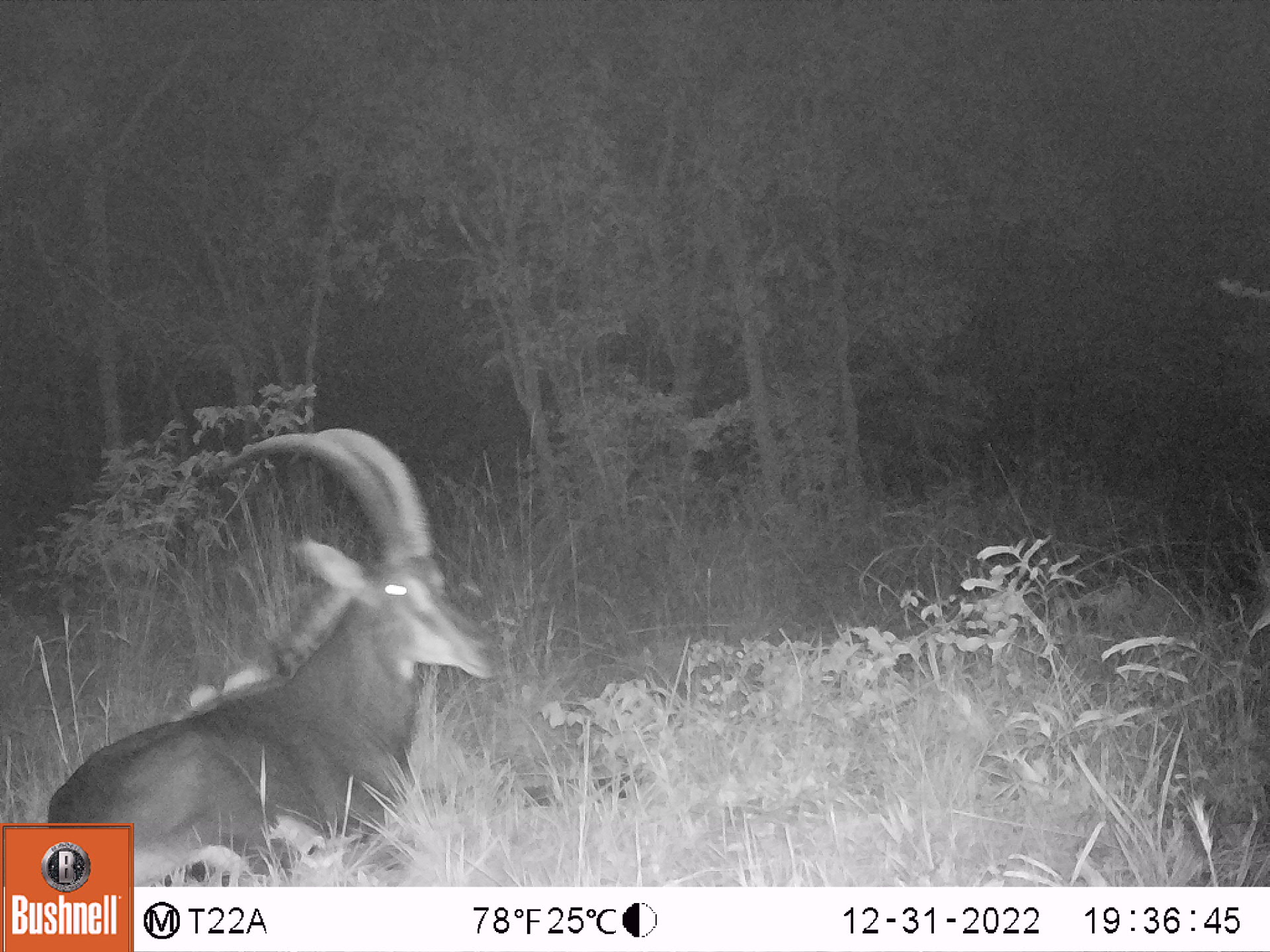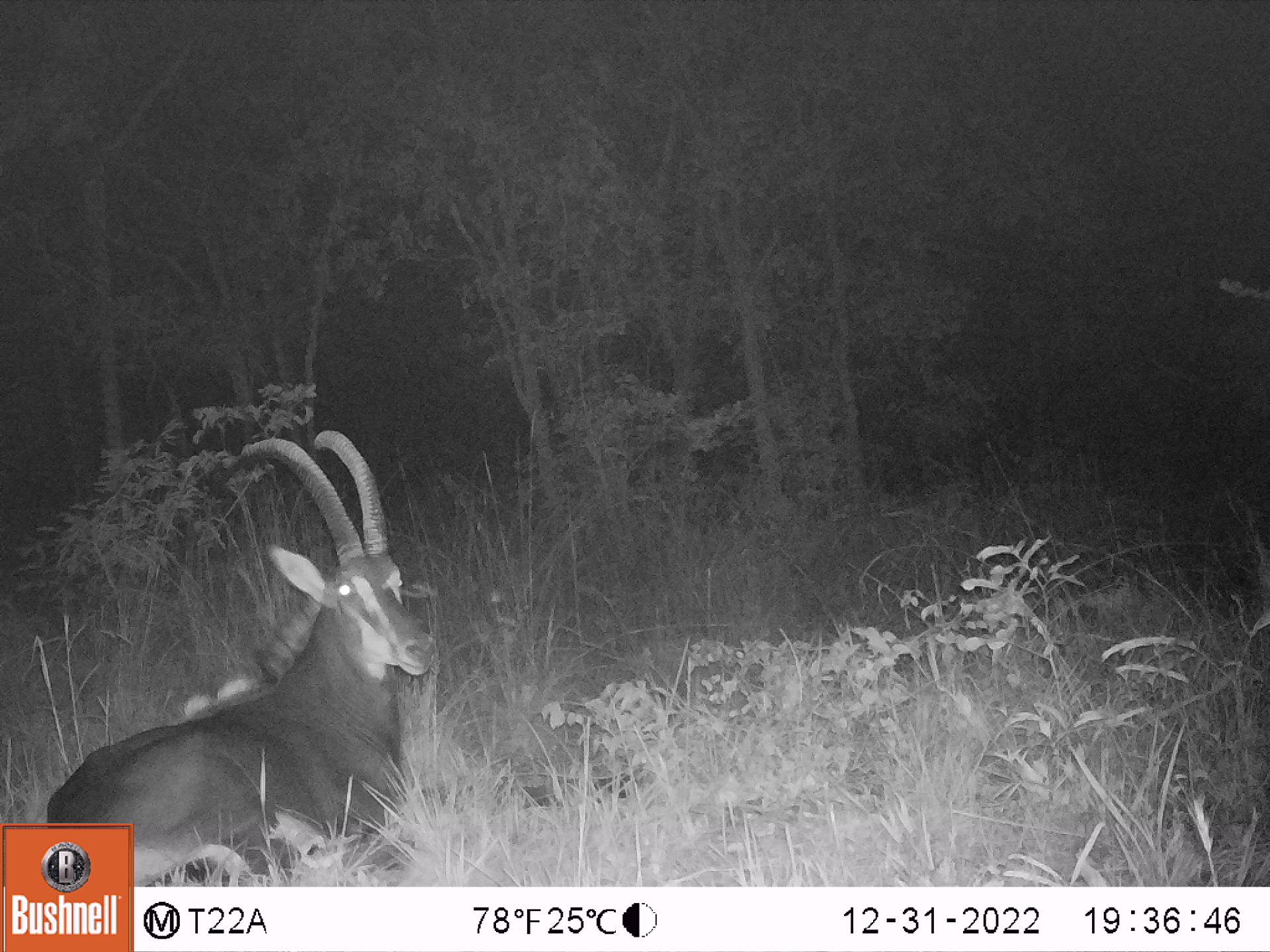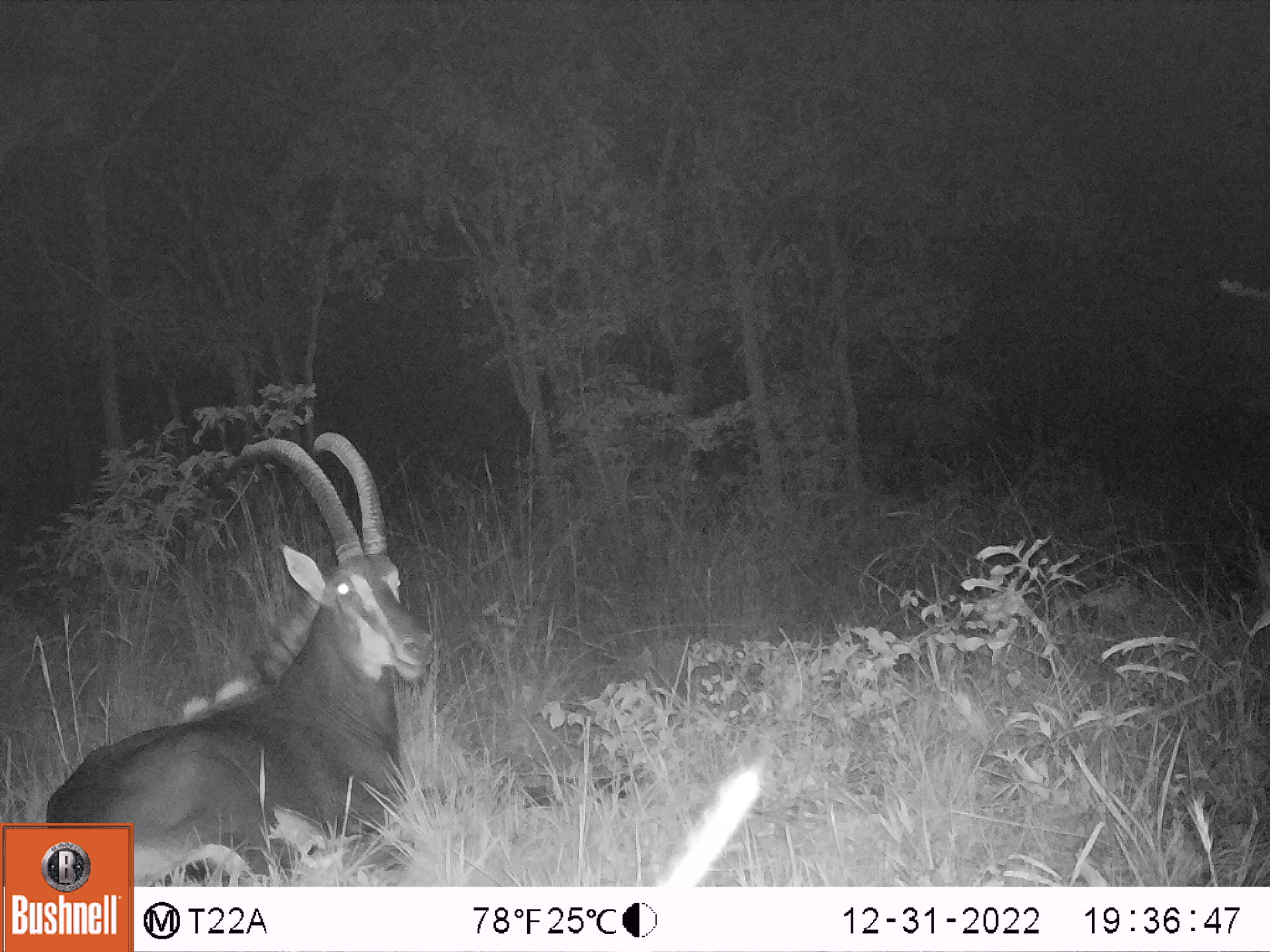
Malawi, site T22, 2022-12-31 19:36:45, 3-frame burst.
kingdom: Animalia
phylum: Chordata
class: Mammalia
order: Artiodactyla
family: Bovidae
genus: Hippotragus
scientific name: Hippotragus niger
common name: sable antelope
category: sable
Sable (sable antelope) (Hippotragus niger), count 1.